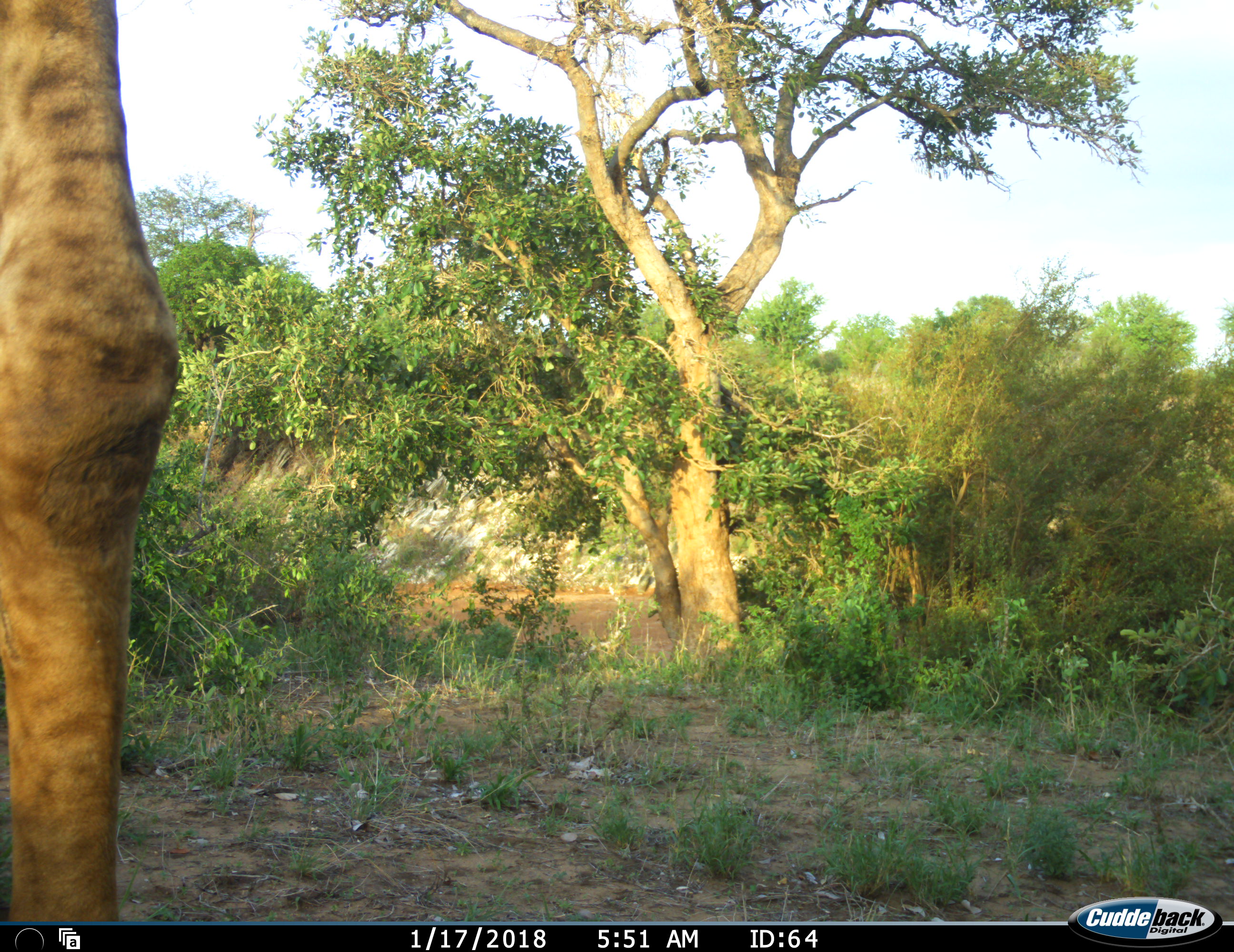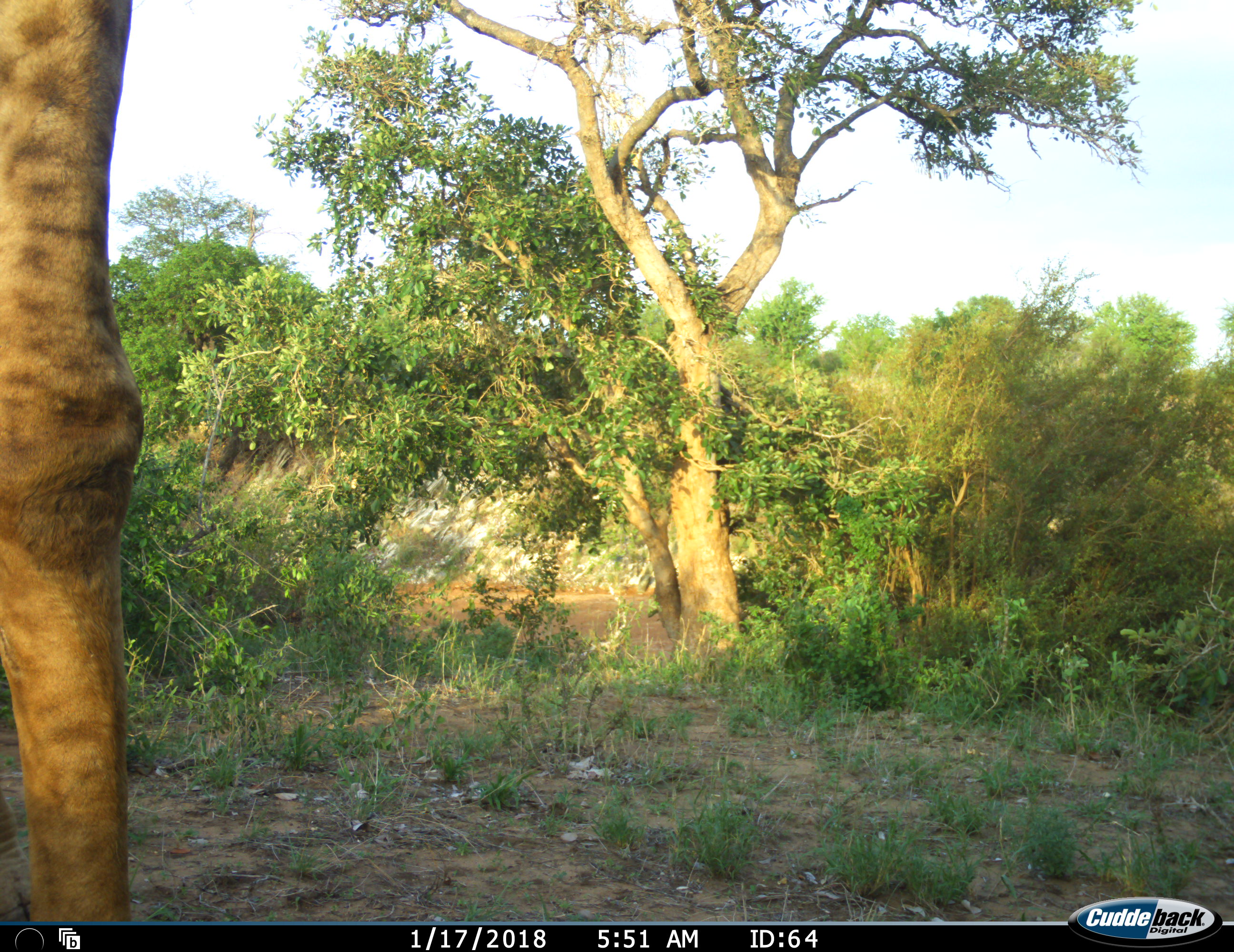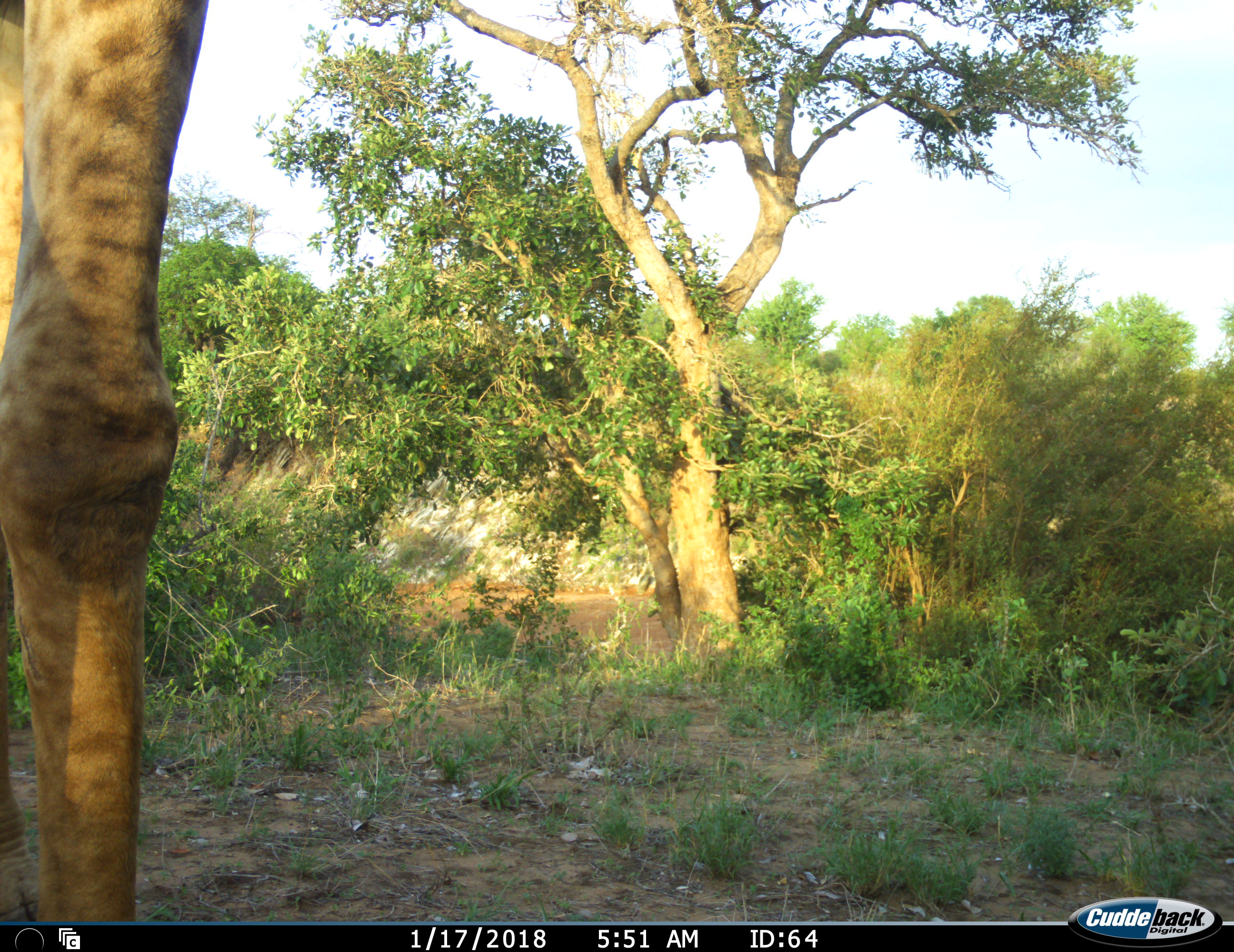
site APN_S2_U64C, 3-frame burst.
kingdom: Animalia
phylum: Chordata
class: Mammalia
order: Artiodactyla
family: Giraffidae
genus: Giraffa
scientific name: Giraffa camelopardalis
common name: giraffe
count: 1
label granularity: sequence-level